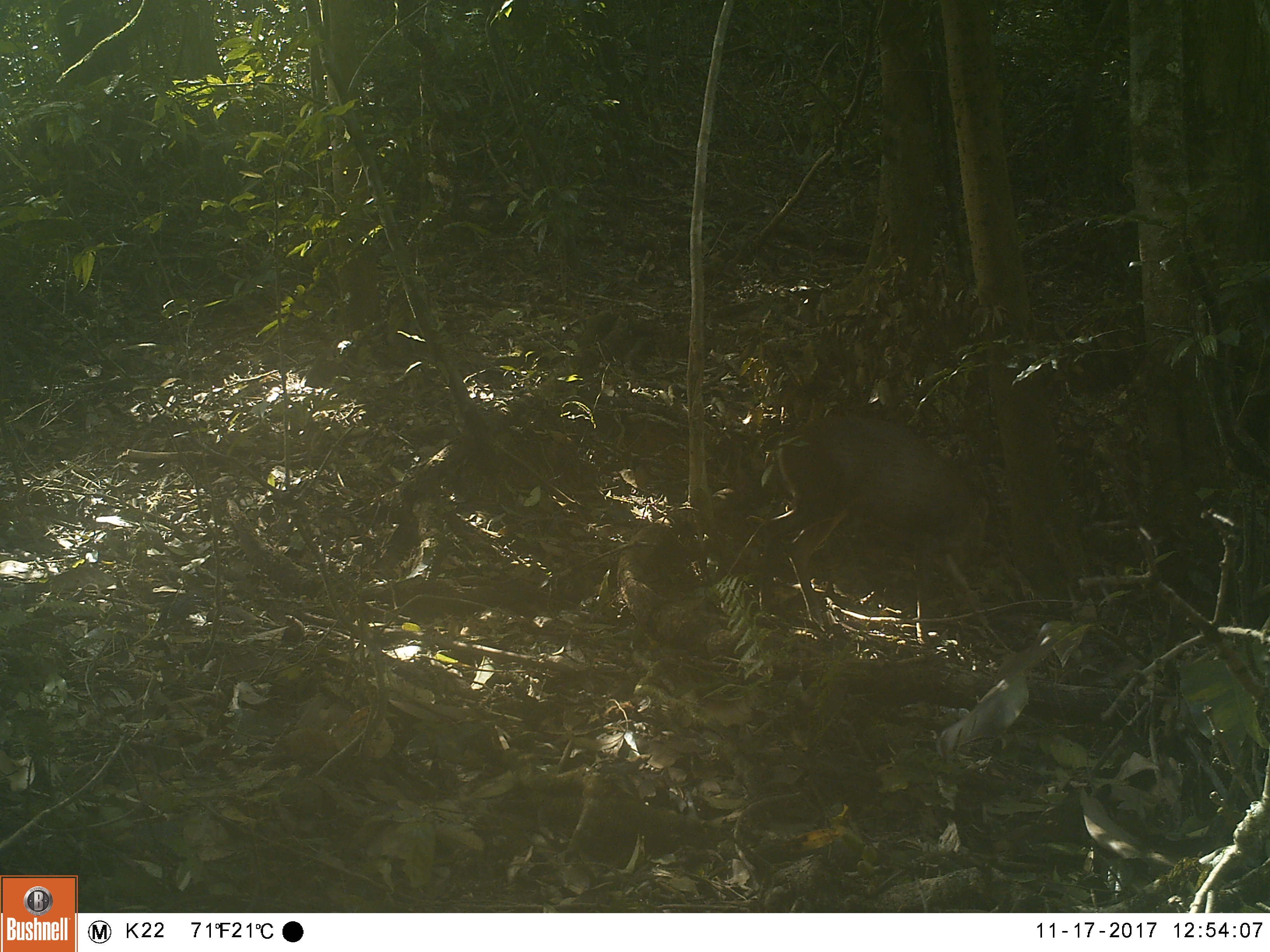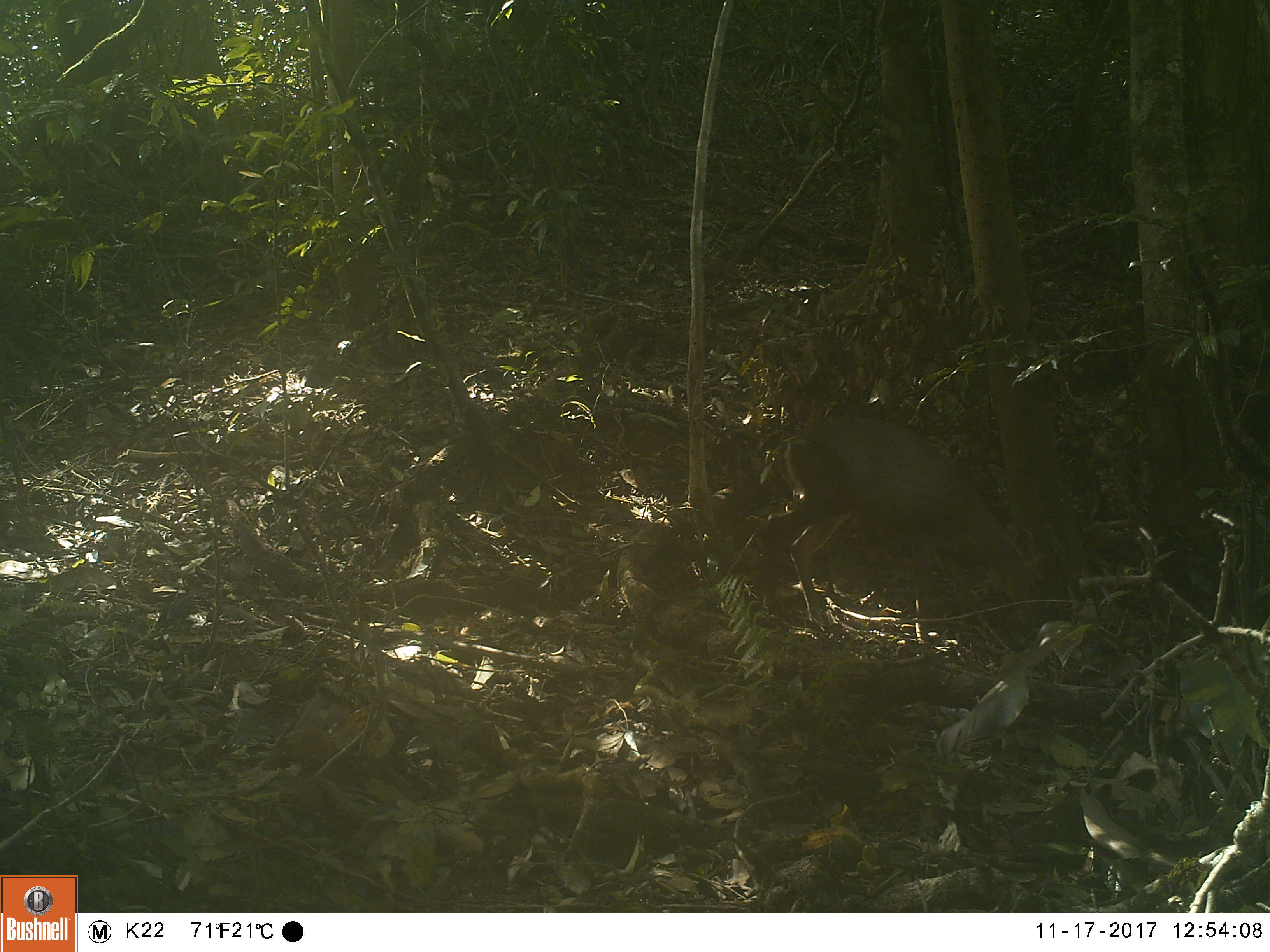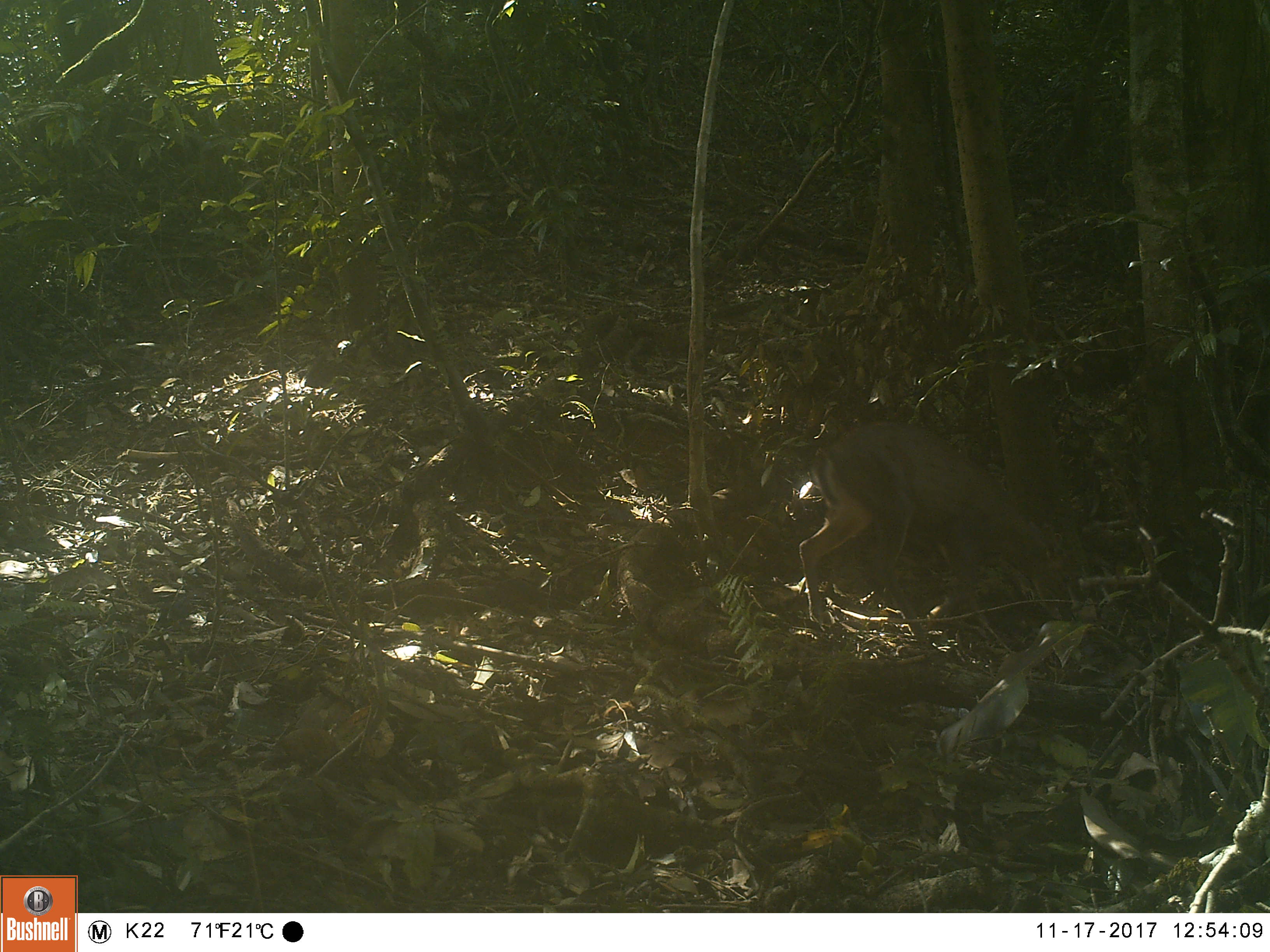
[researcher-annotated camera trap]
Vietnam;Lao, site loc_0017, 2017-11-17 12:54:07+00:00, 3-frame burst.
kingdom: Animalia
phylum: Chordata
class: Mammalia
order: Artiodactyla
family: Cervidae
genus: Muntiacus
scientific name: Muntiacus rooseveltorum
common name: roosevelt's muntjac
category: roosevelts muntjac group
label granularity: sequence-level